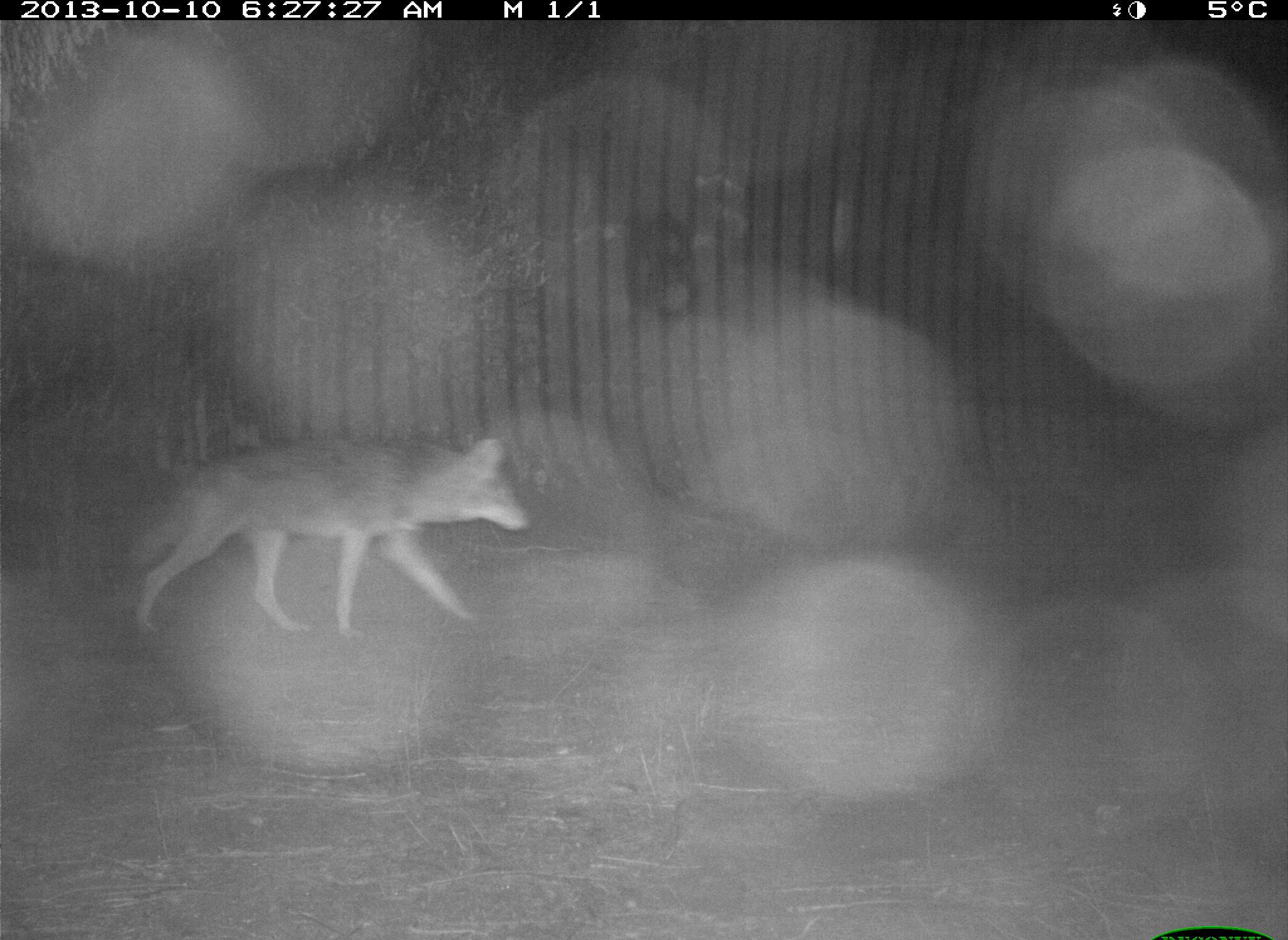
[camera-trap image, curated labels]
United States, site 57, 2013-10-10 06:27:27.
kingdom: Animalia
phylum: Chordata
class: Mammalia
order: Carnivora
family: Canidae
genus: Canis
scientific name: Canis latrans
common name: coyote